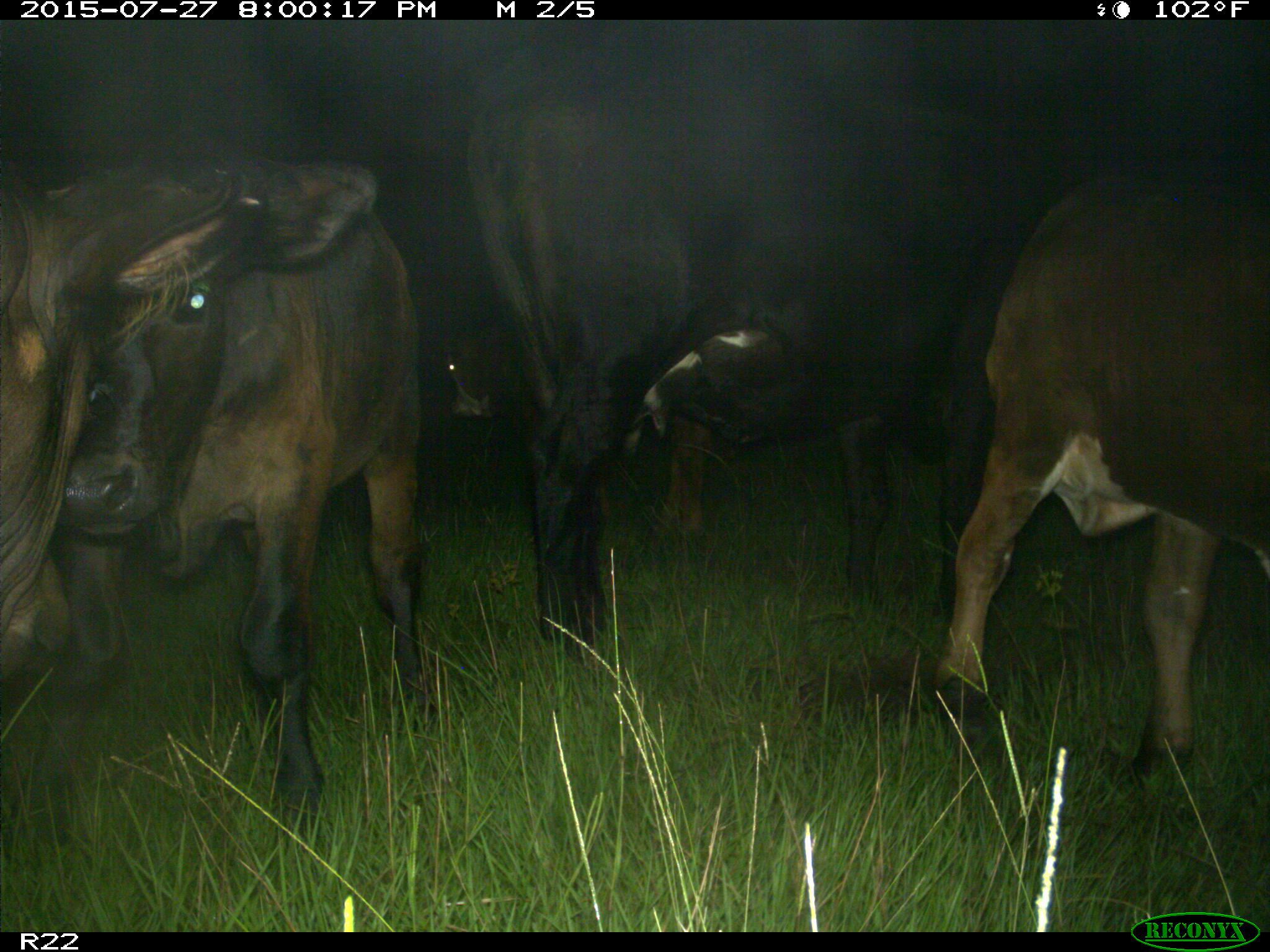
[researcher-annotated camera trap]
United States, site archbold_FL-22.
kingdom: Animalia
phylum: Chordata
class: Mammalia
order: Artiodactyla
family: Bovidae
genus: Bos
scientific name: Bos taurus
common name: domestic cow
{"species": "Bos taurus (domestic cow)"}